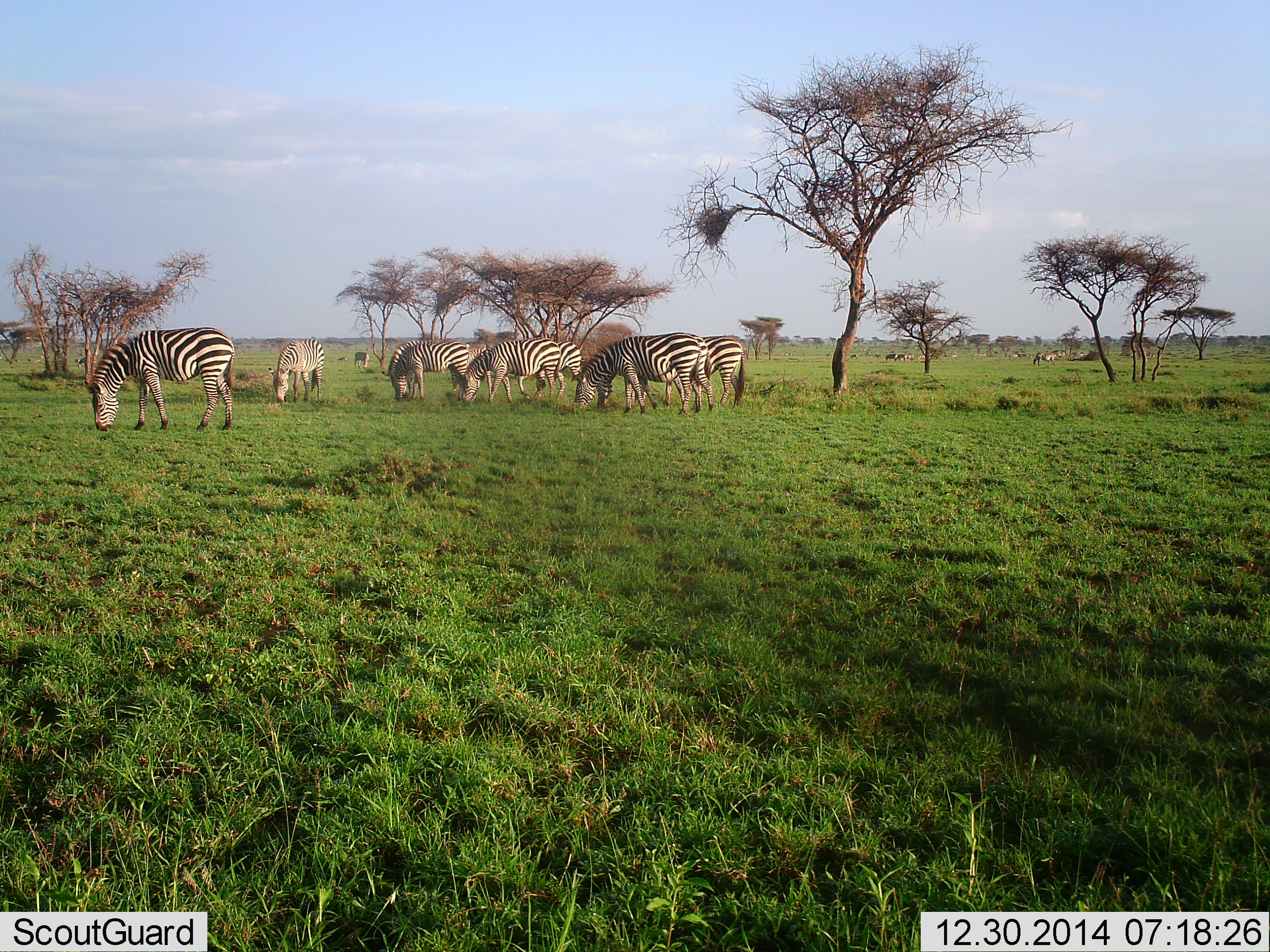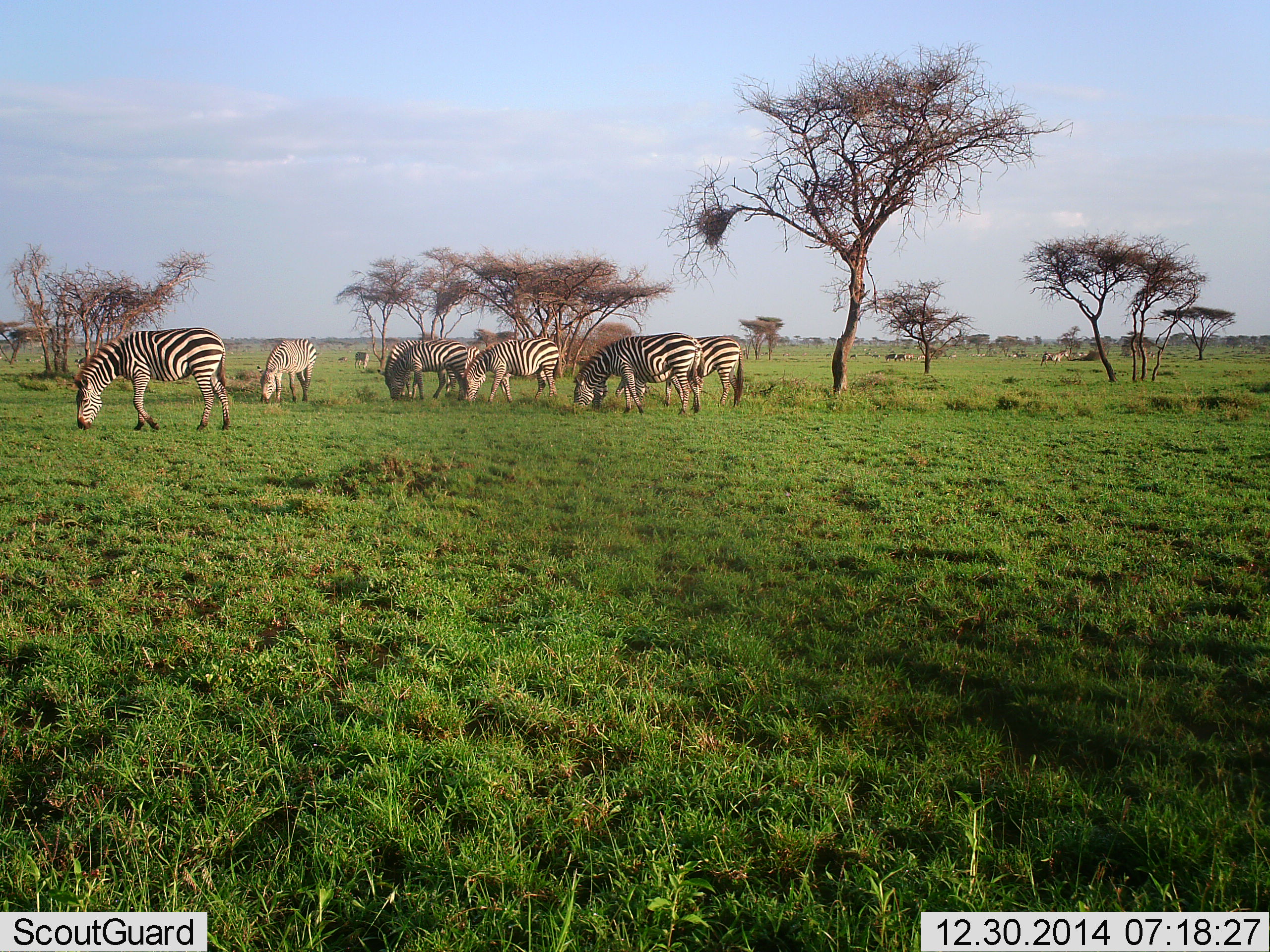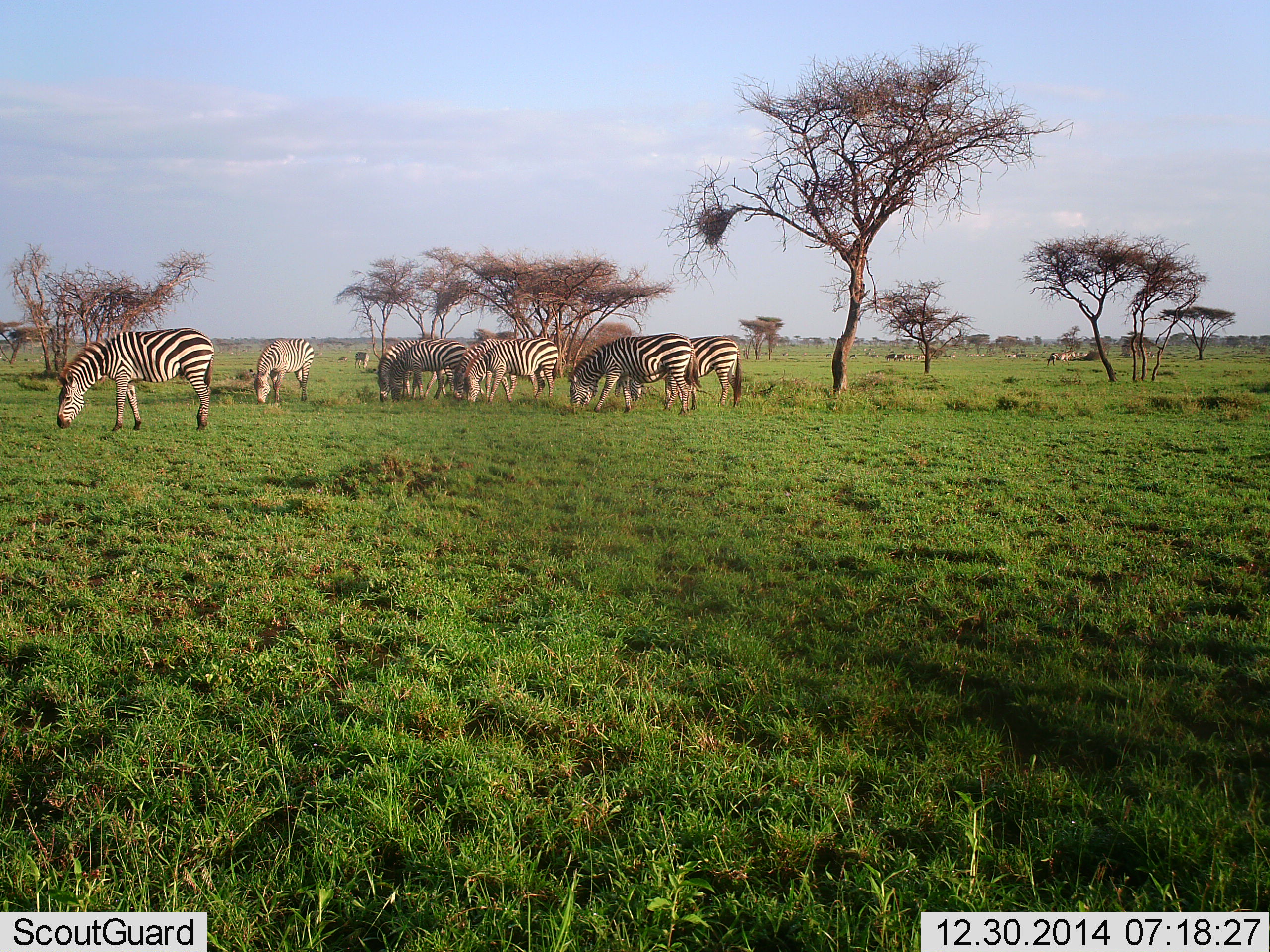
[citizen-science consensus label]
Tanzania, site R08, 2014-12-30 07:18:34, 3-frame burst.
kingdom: Animalia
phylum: Chordata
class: Mammalia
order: Perissodactyla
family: Equidae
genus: Equus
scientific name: Equus quagga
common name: plains zebra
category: zebra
Zebra (plains zebra) (Equus quagga), count 7. Behavior (volunteer vote fractions): standing 10%, resting 0%, moving 20%, interacting 0%. Young present (vote fraction): 0%. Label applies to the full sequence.